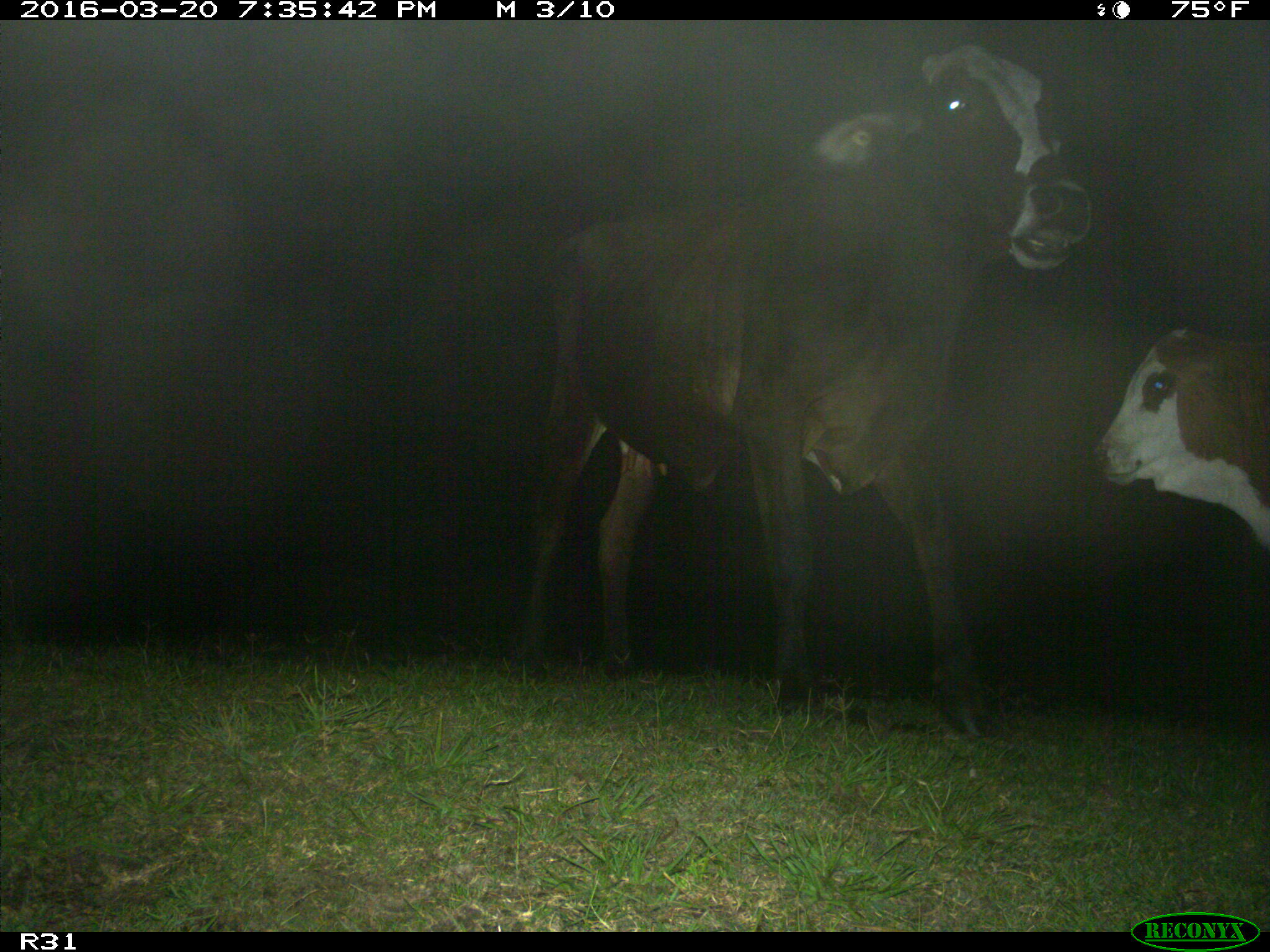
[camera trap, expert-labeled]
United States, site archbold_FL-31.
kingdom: Animalia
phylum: Chordata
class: Mammalia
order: Artiodactyla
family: Bovidae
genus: Bos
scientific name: Bos taurus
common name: domestic cow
Bos taurus (domestic cow).